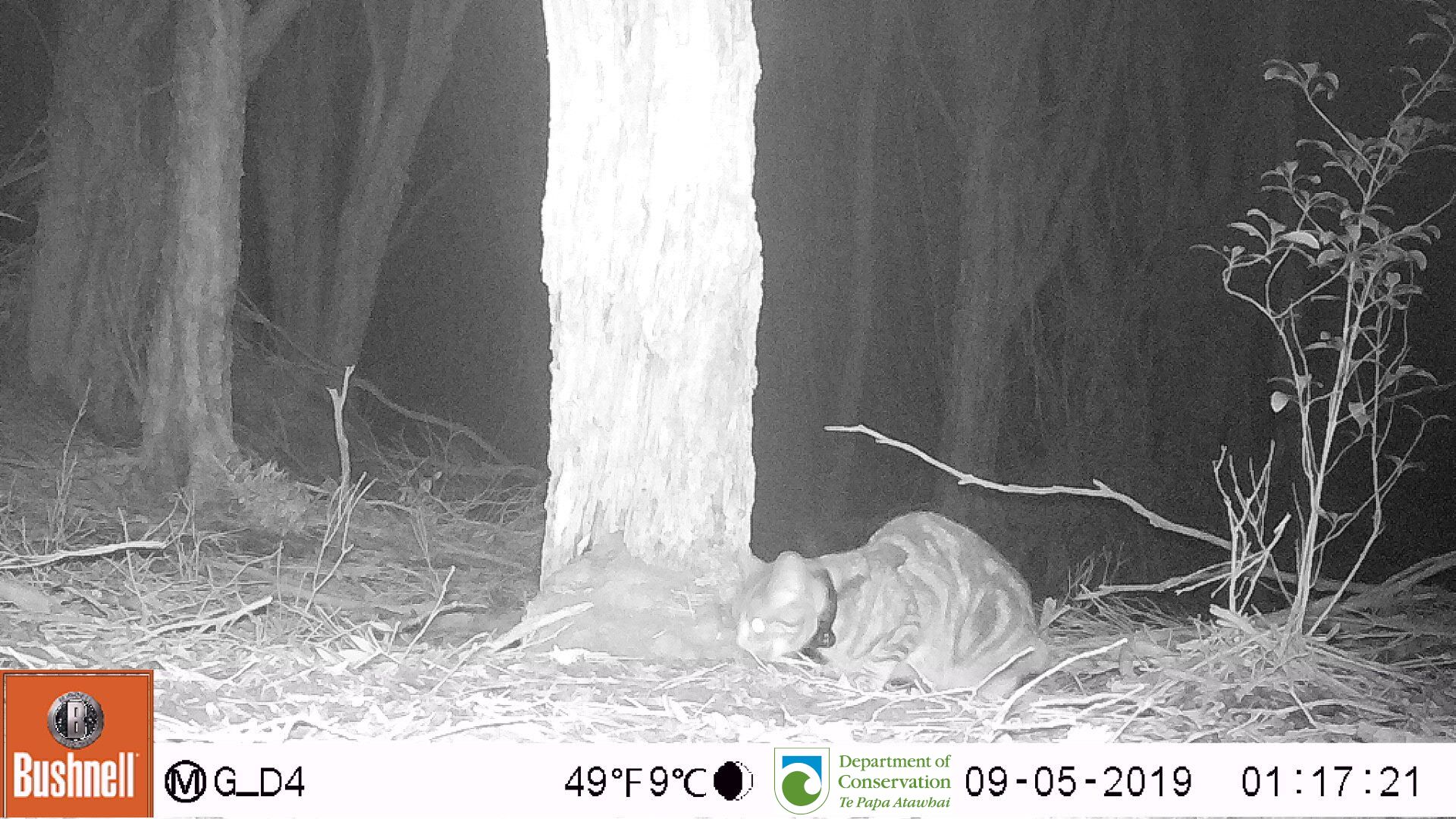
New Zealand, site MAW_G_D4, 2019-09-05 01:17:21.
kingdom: Animalia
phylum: Chordata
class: Mammalia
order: Carnivora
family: Felidae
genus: Felis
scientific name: Felis catus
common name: domestic cat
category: cat